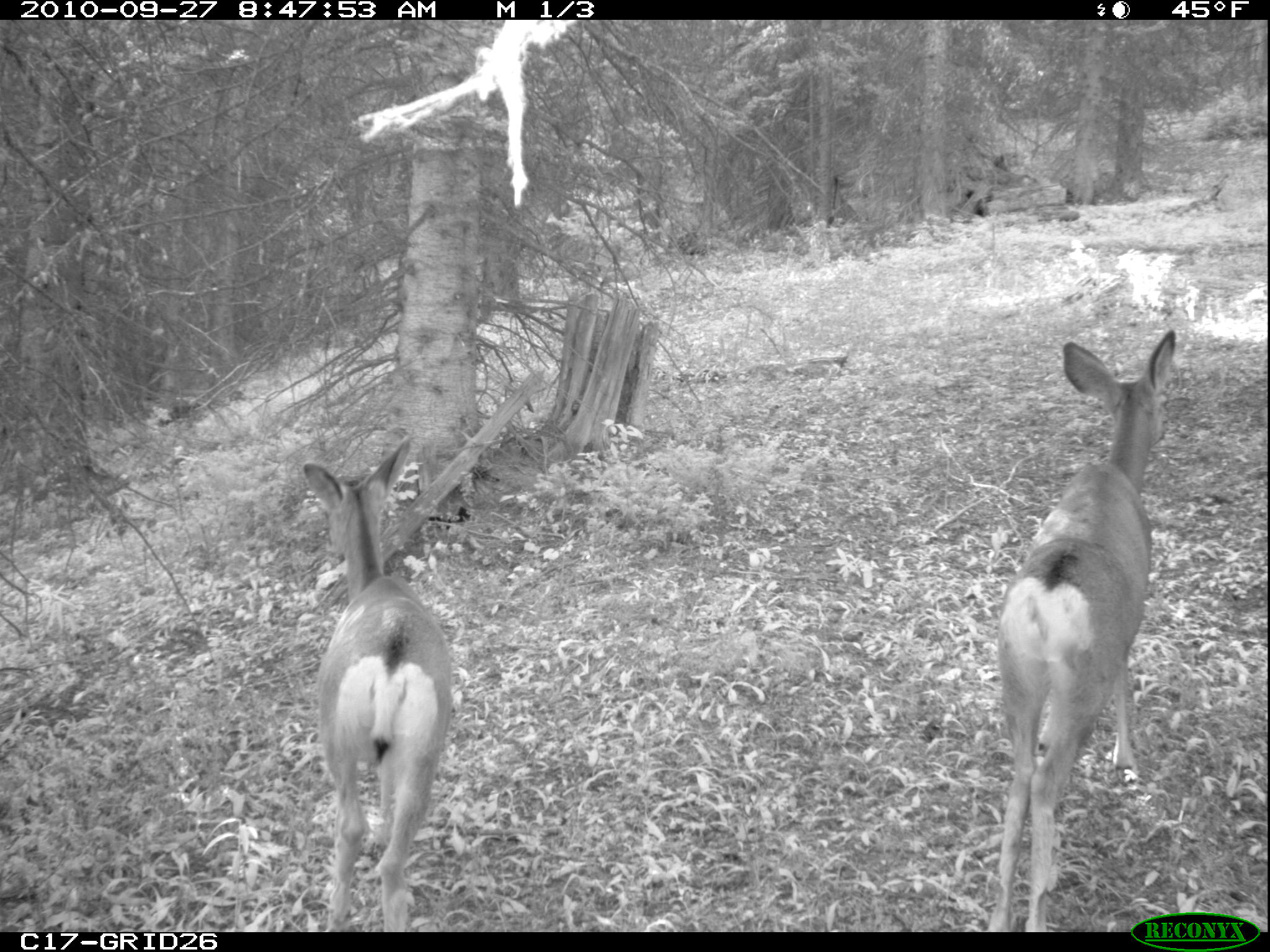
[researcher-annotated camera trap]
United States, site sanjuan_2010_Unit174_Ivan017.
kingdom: Animalia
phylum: Chordata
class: Mammalia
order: Artiodactyla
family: Cervidae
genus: Odocoileus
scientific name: Odocoileus hemionus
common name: mule deer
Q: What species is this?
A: Odocoileus hemionus (mule deer).